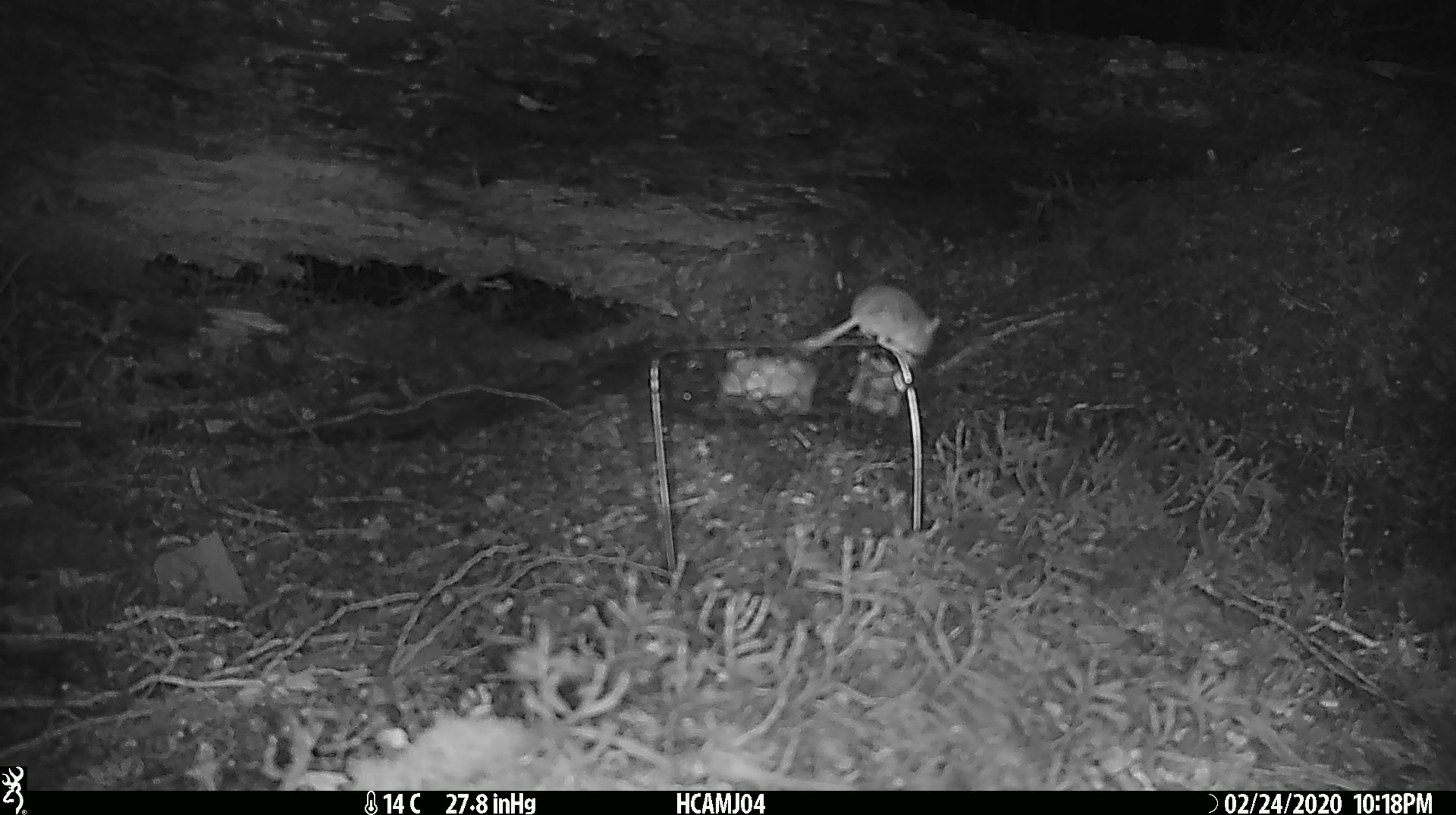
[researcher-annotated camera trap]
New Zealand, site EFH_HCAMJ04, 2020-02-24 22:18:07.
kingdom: Animalia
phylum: Chordata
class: Mammalia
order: Rodentia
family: Muridae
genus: Mus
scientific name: Mus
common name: mouse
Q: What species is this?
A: Mouse (Mus).